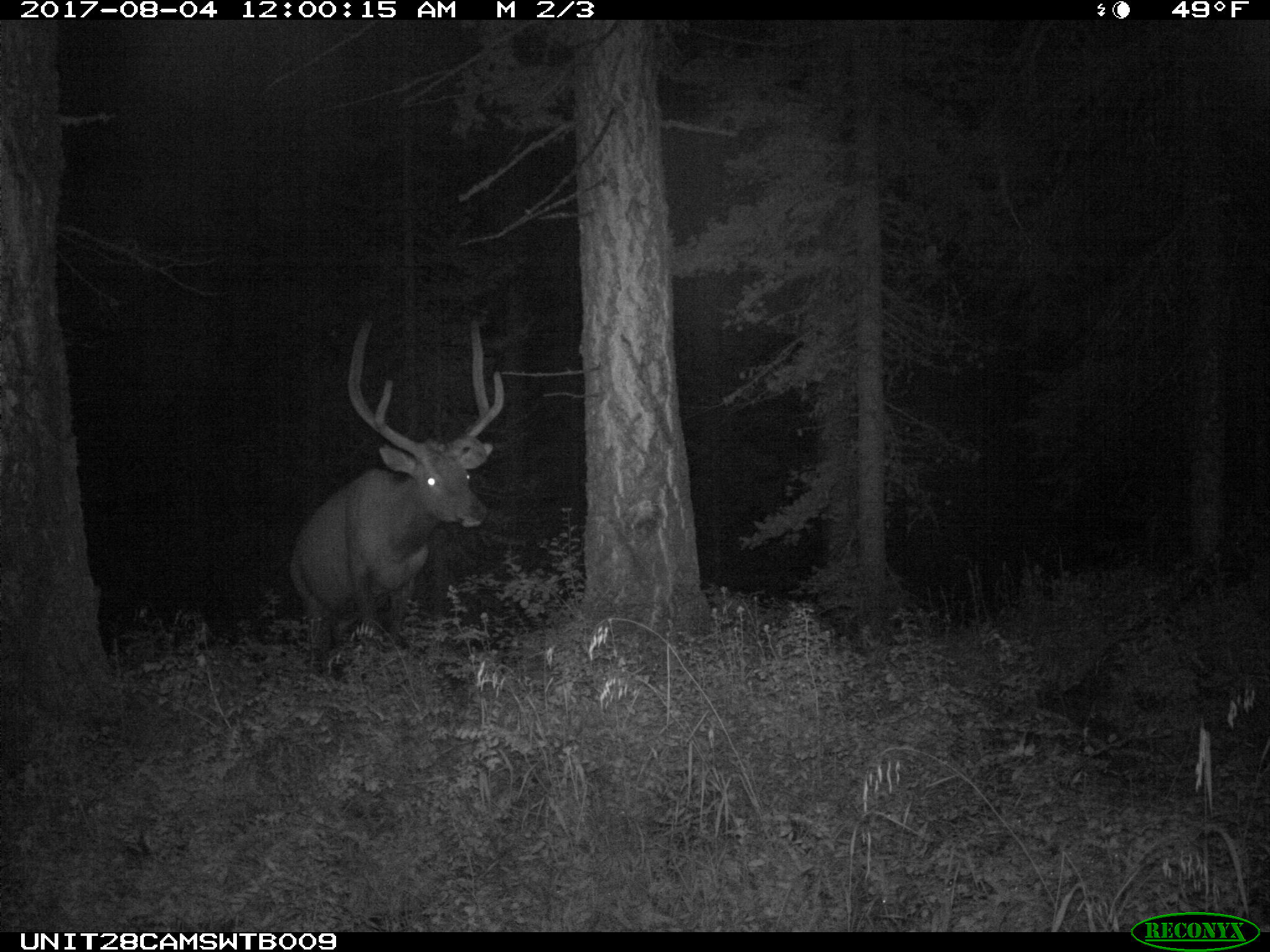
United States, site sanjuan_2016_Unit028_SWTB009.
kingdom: Animalia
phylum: Chordata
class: Mammalia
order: Artiodactyla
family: Cervidae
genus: Cervus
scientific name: Cervus elaphus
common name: red deer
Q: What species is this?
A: Cervus elaphus (red deer).